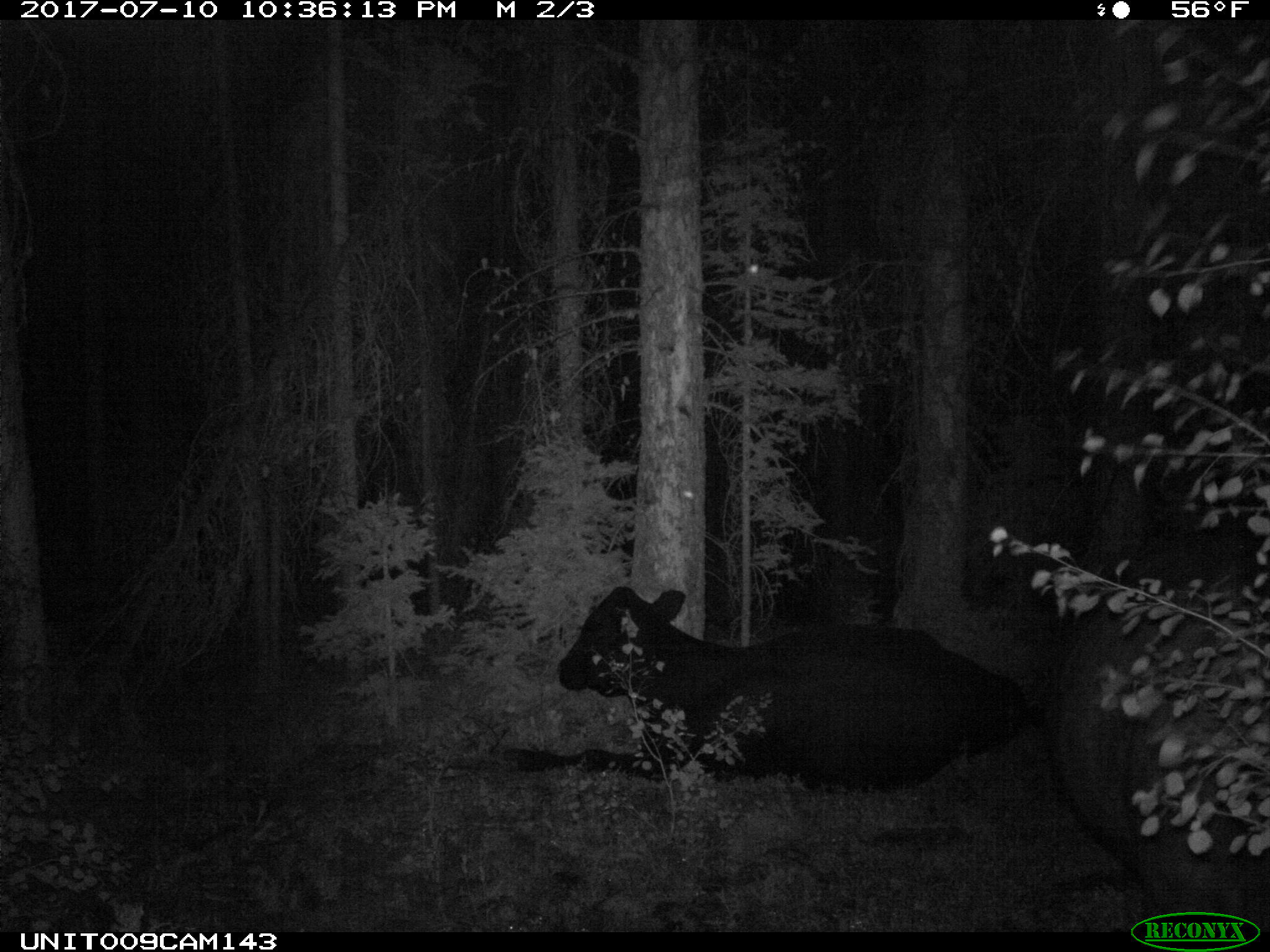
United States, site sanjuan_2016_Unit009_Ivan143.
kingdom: Animalia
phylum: Chordata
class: Mammalia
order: Artiodactyla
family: Bovidae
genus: Bos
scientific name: Bos taurus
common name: domestic cow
Bos taurus (domestic cow).